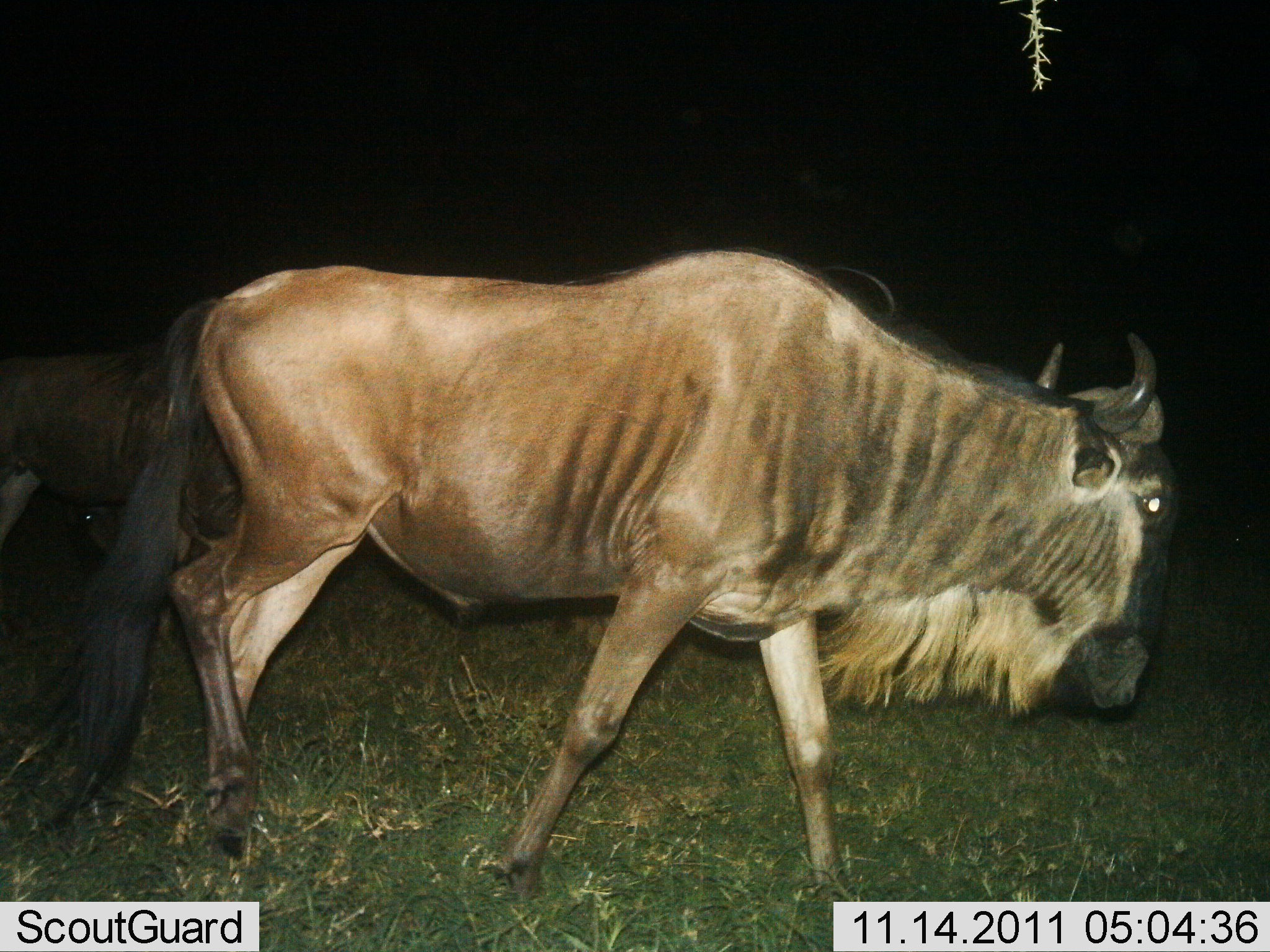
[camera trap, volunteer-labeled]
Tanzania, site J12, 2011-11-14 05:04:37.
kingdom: Animalia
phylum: Chordata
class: Mammalia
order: Artiodactyla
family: Bovidae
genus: Connochaetes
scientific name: Connochaetes taurinus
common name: blue wildebeest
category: wildebeest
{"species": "wildebeest (blue wildebeest) (Connochaetes taurinus)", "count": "2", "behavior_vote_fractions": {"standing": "14%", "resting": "0%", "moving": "93%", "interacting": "0%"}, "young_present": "0%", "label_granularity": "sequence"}